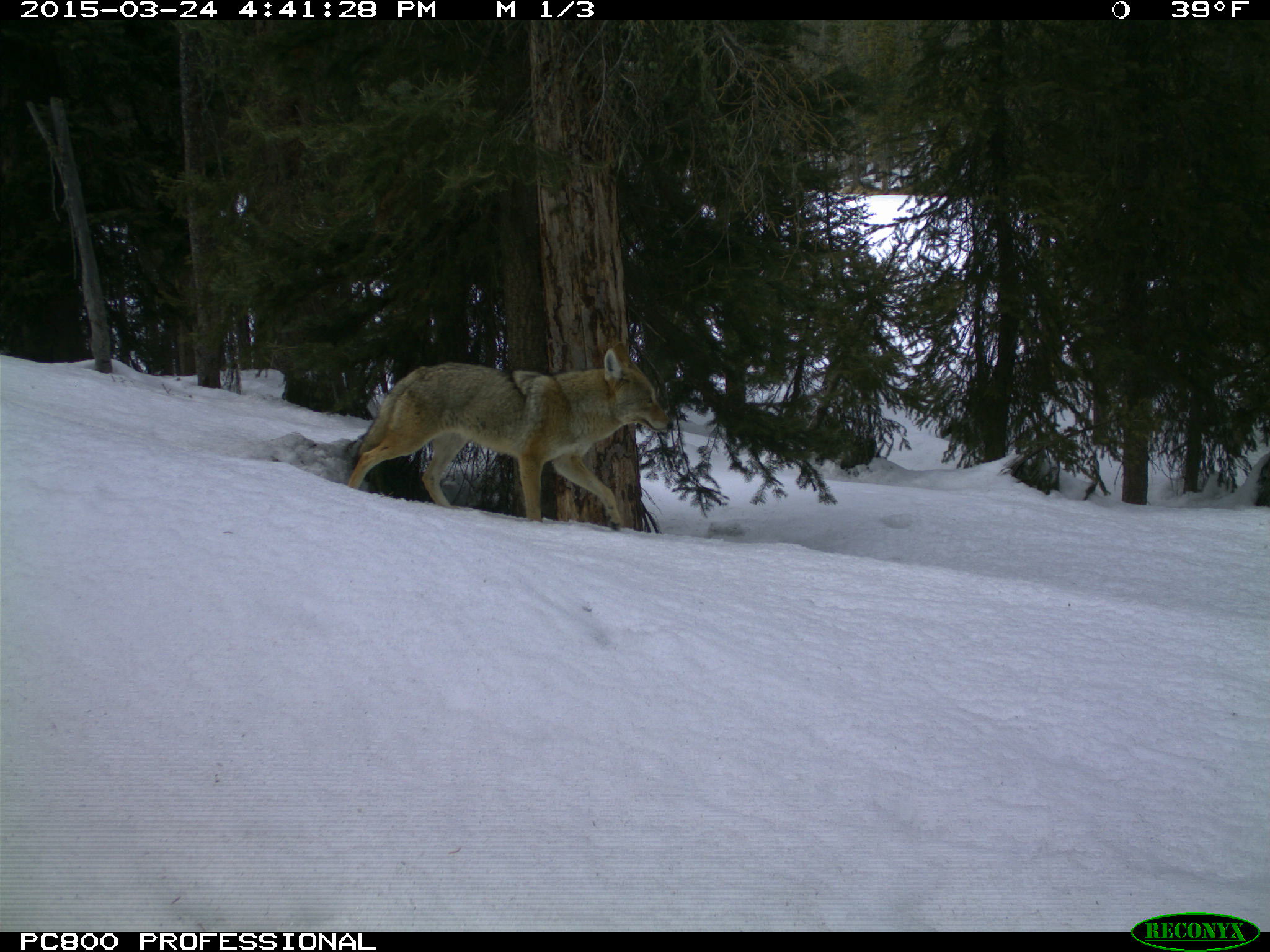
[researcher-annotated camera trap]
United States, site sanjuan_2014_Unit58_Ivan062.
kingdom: Animalia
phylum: Chordata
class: Mammalia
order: Carnivora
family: Canidae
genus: Canis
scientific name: Canis latrans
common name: coyote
Canis latrans (coyote).